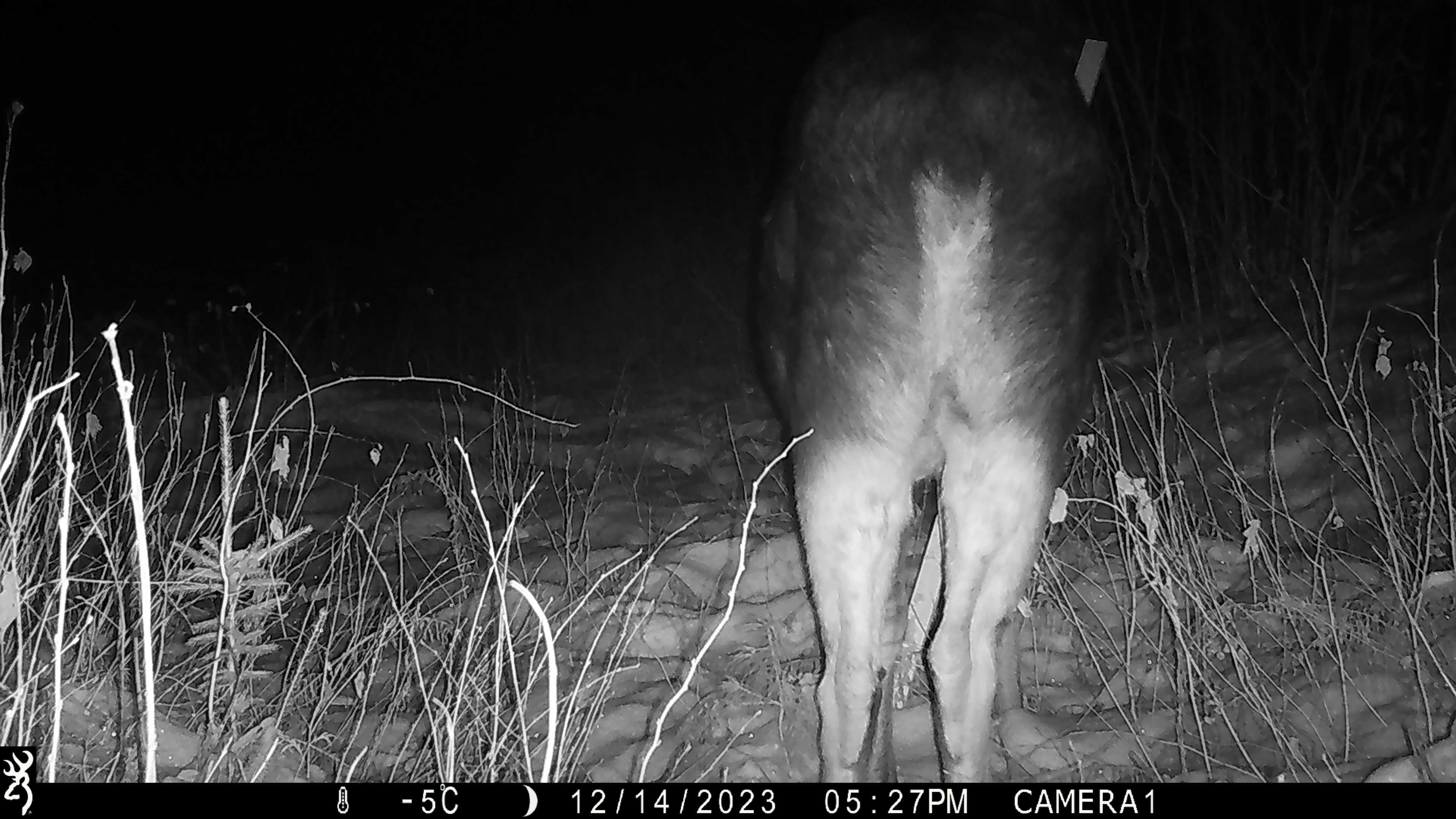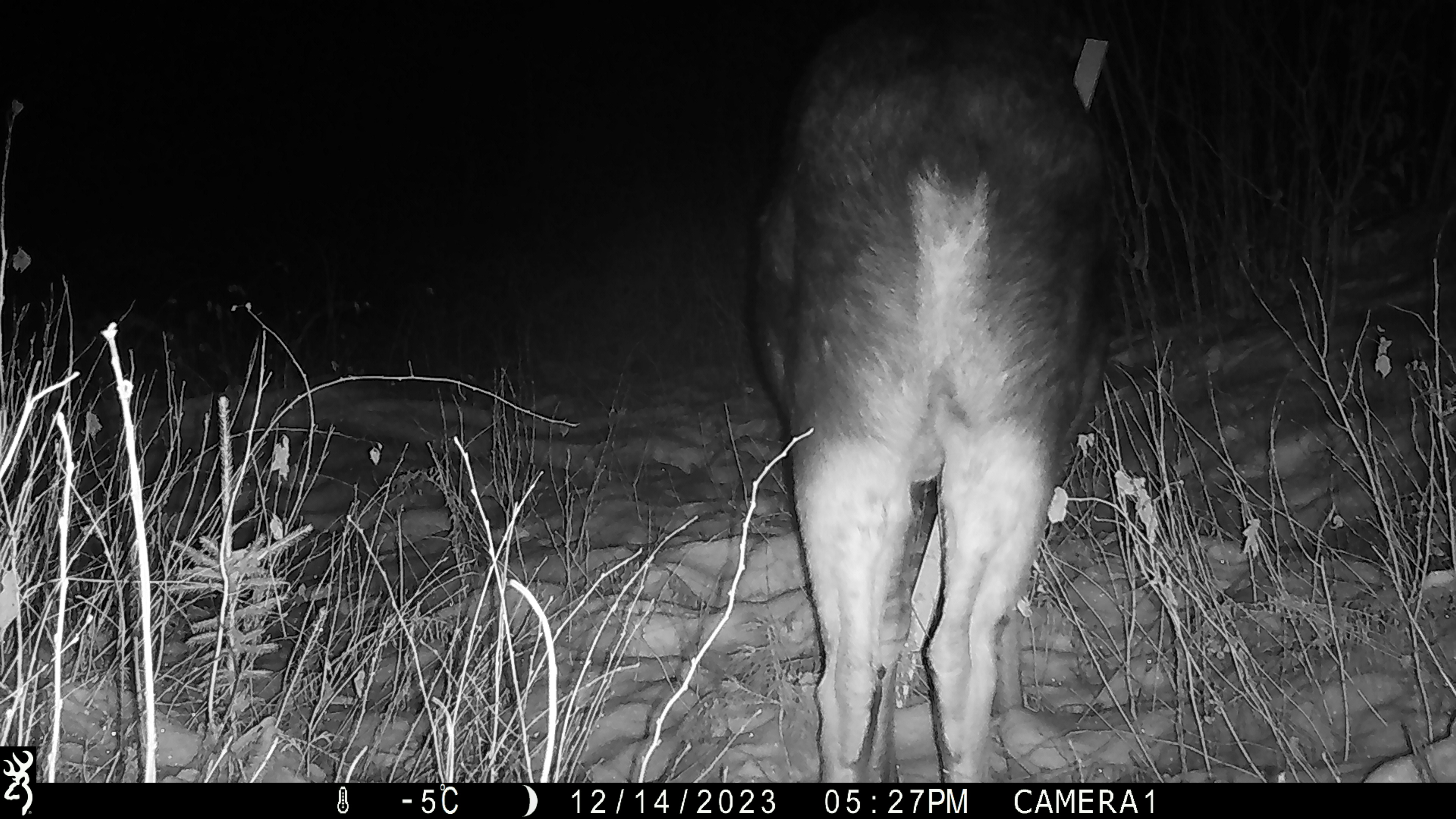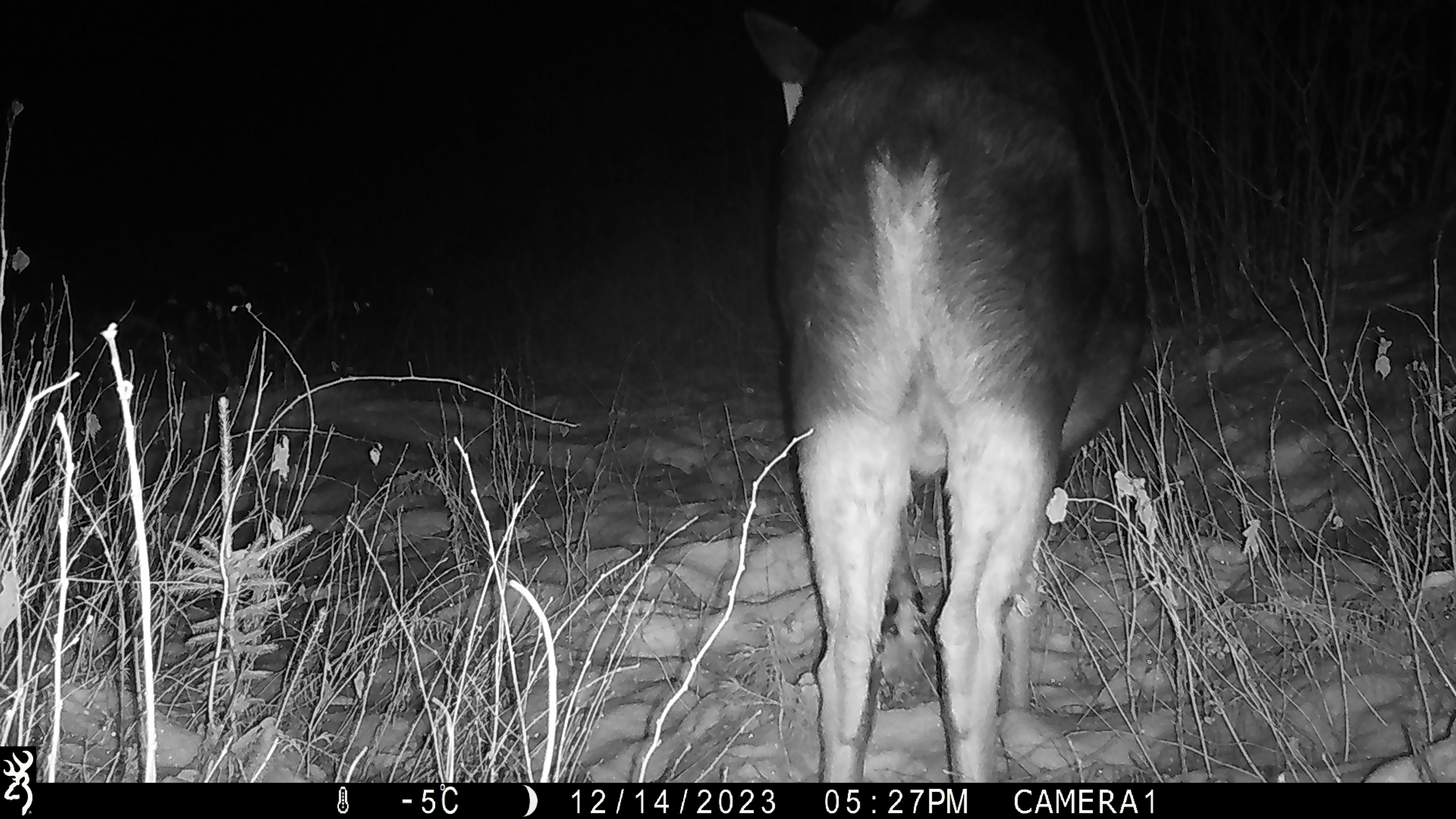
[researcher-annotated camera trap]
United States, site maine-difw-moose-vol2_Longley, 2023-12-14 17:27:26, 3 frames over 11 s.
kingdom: Animalia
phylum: Chordata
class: Mammalia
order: Artiodactyla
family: Cervidae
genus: Alces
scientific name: Alces alces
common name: moose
Moose (Alces alces).